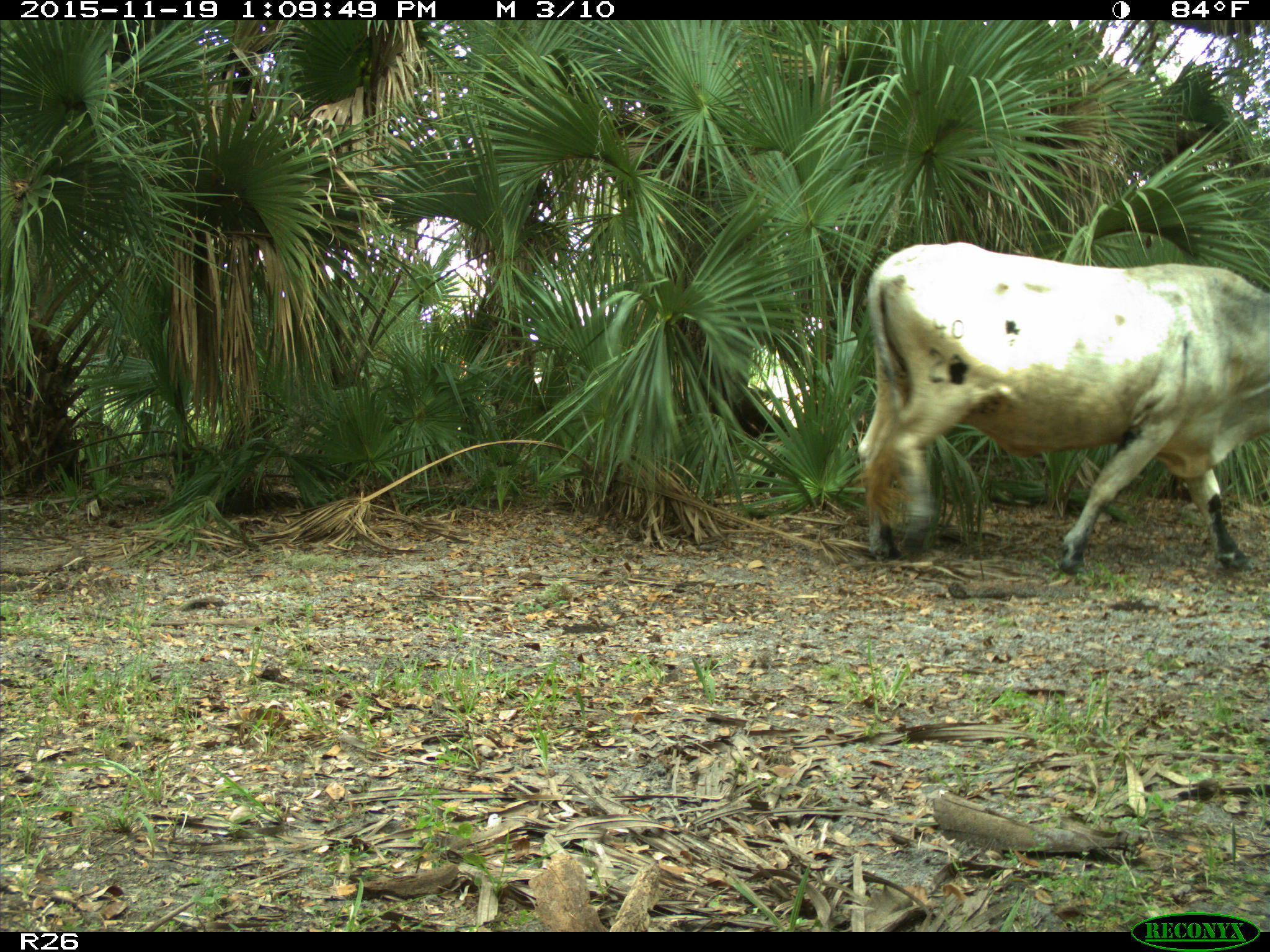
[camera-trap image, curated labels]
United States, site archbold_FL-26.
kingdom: Animalia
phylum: Chordata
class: Mammalia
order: Artiodactyla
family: Bovidae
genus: Bos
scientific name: Bos taurus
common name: domestic cow